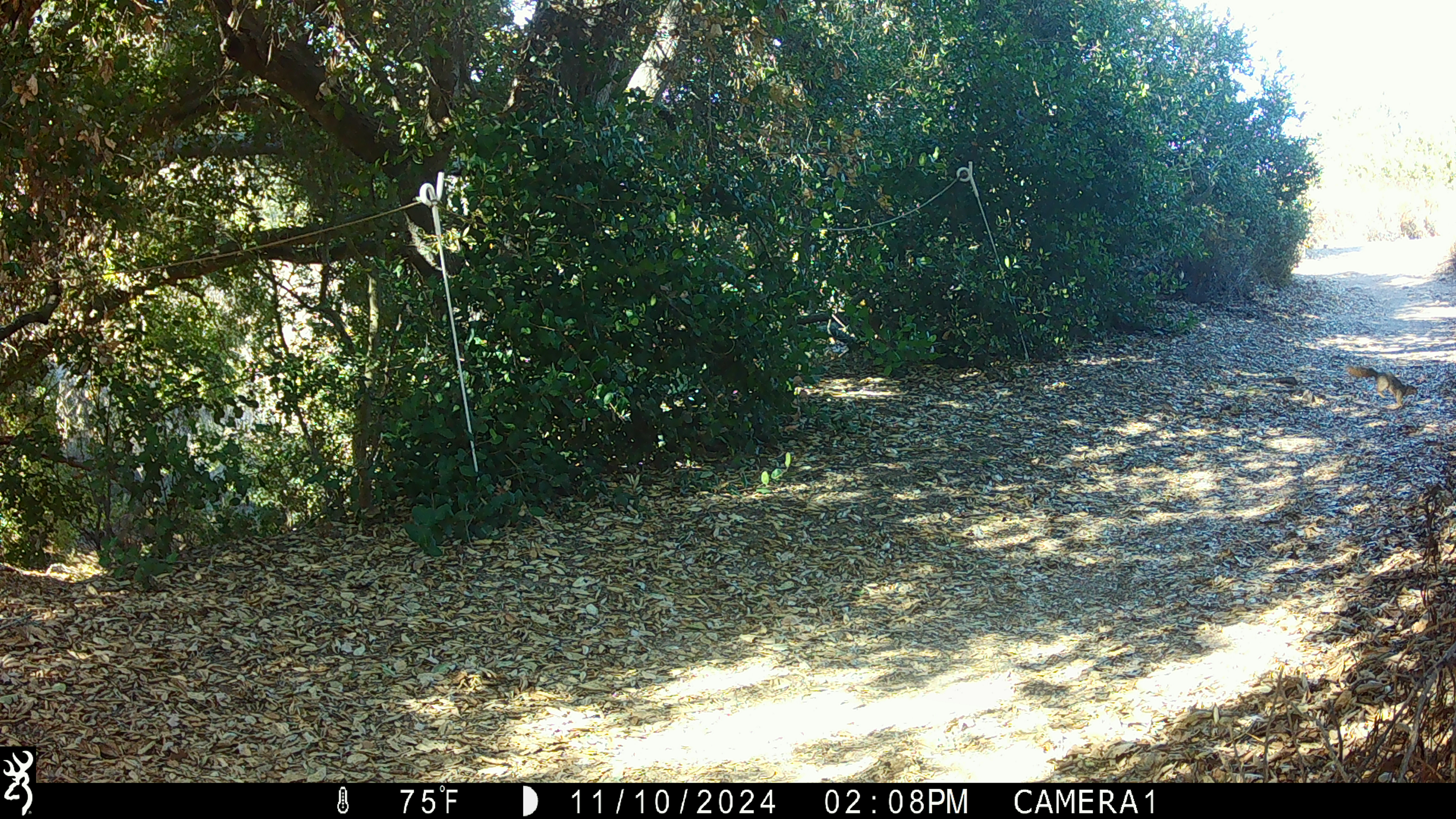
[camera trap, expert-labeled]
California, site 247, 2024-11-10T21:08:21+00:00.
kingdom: Animalia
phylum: Chordata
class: Mammalia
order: Rodentia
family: Sciuridae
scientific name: Sciuridae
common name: squirrel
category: unknown squirrel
Unknown squirrel (squirrel) (Sciuridae).